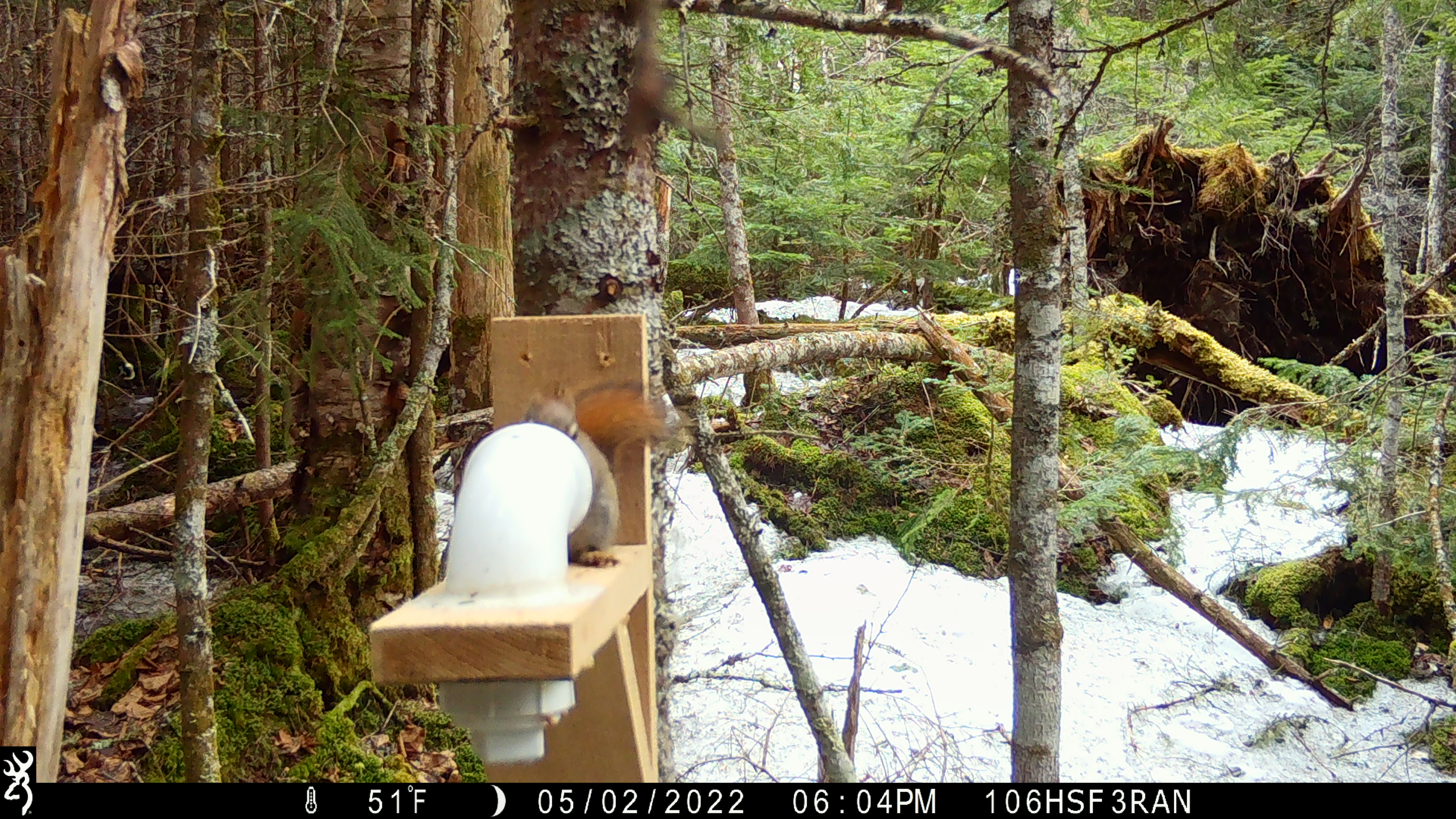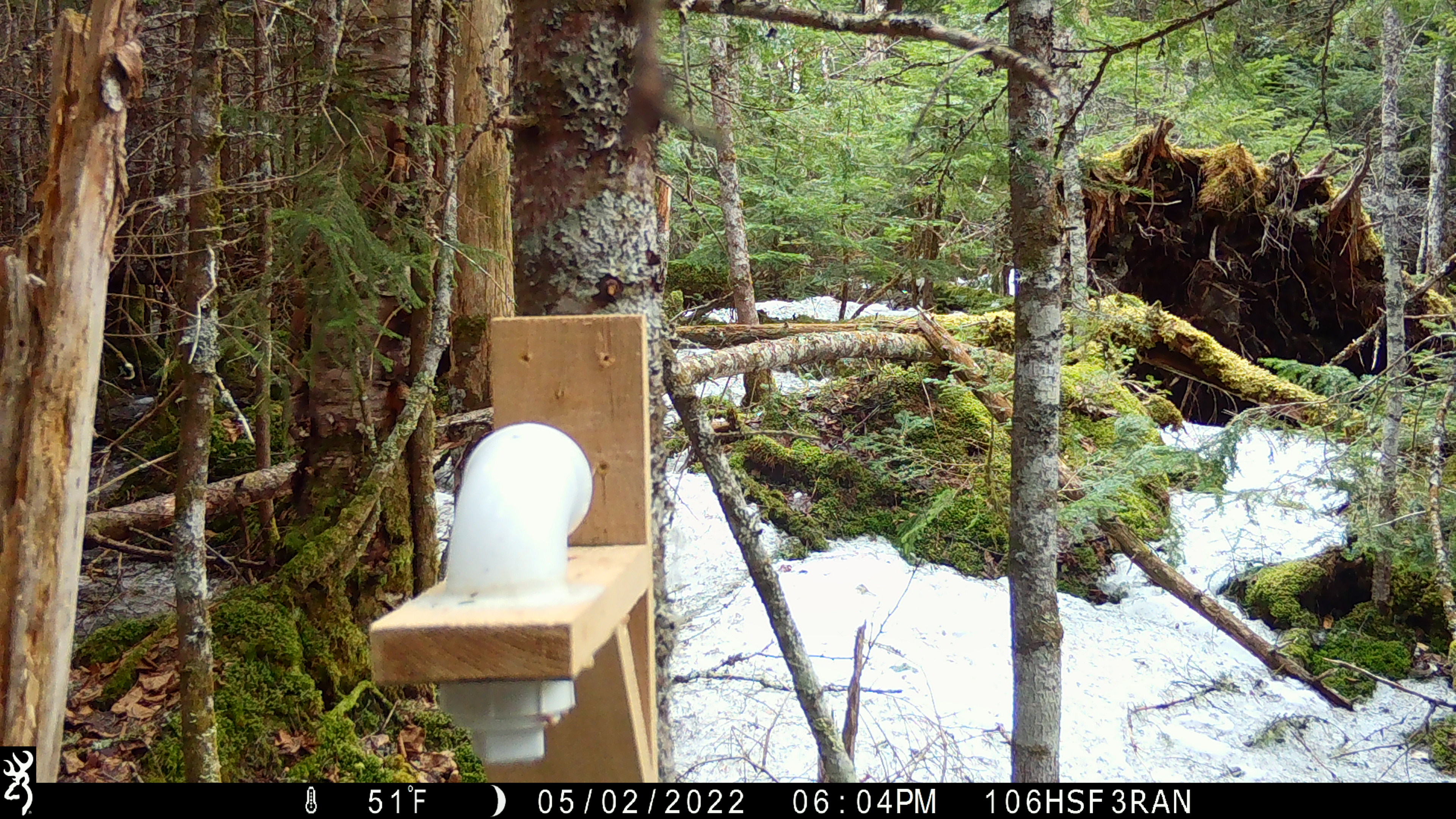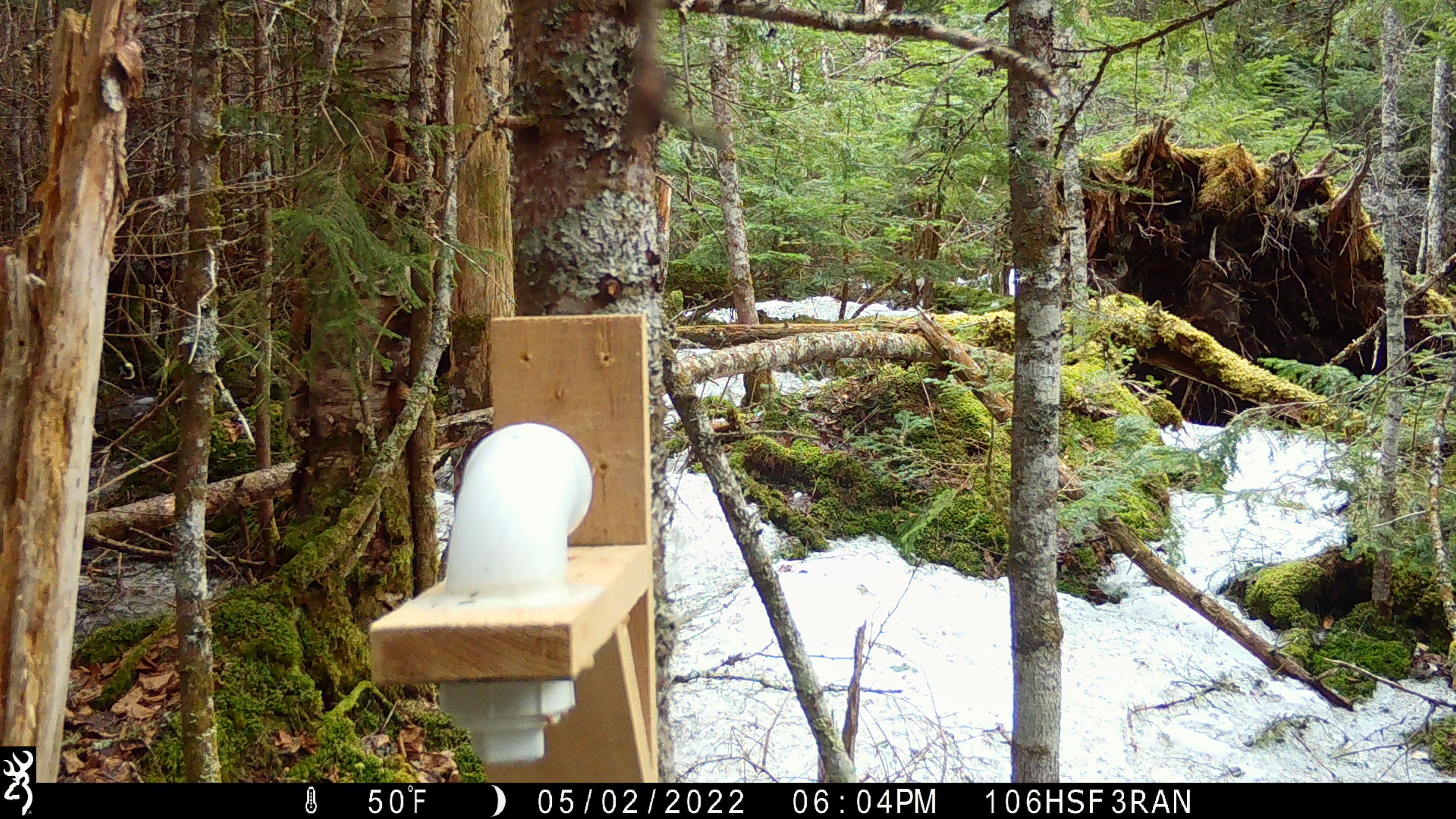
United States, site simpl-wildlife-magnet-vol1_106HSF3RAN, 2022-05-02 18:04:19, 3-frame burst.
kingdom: Animalia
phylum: Chordata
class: Mammalia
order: Rodentia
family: Sciuridae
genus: Tamiasciurus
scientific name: Tamiasciurus hudsonicus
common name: red squirrel